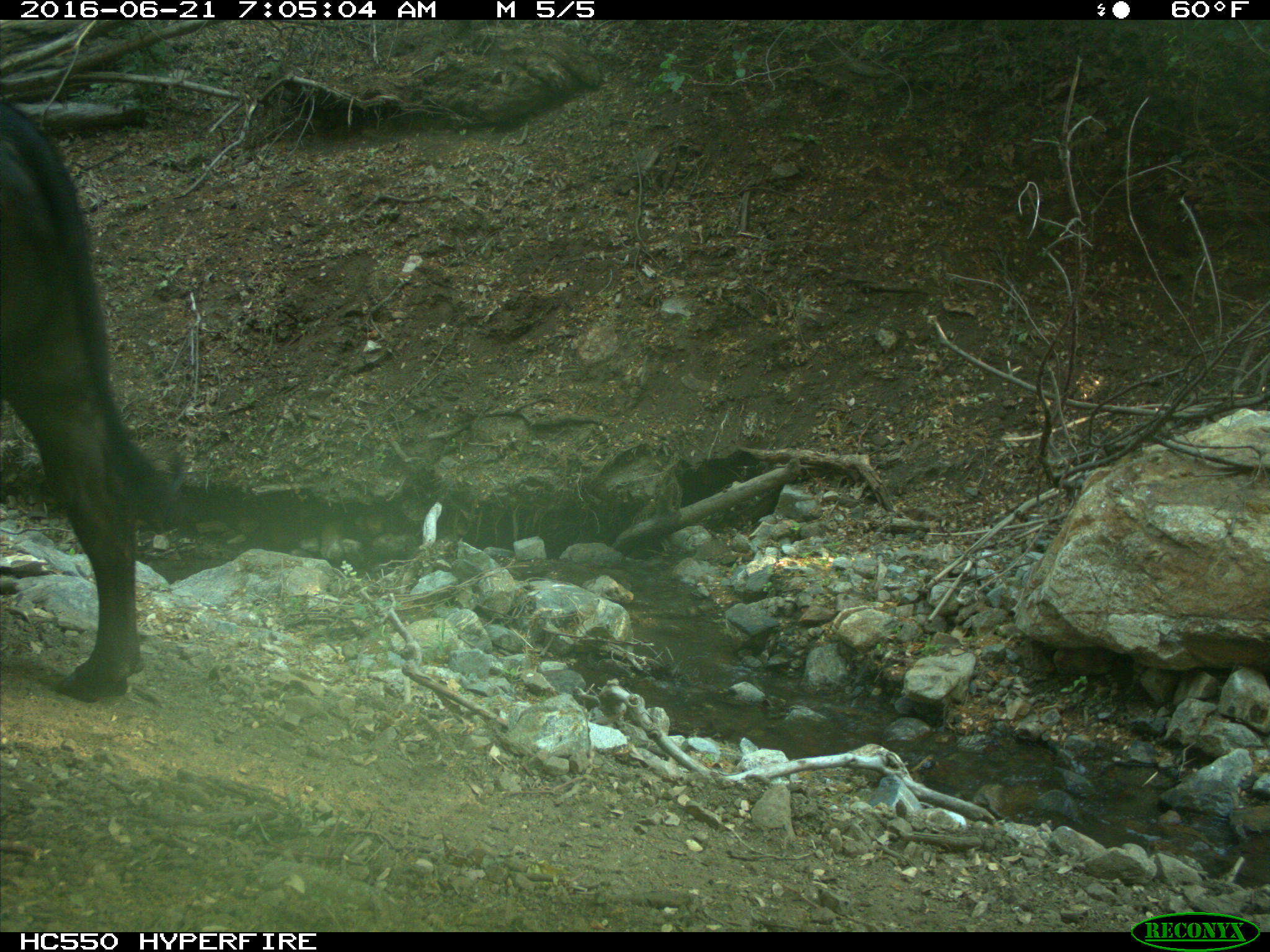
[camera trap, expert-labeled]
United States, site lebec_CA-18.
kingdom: Animalia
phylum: Chordata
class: Mammalia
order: Artiodactyla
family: Bovidae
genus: Bos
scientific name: Bos taurus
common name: domestic cow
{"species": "Bos taurus (domestic cow)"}